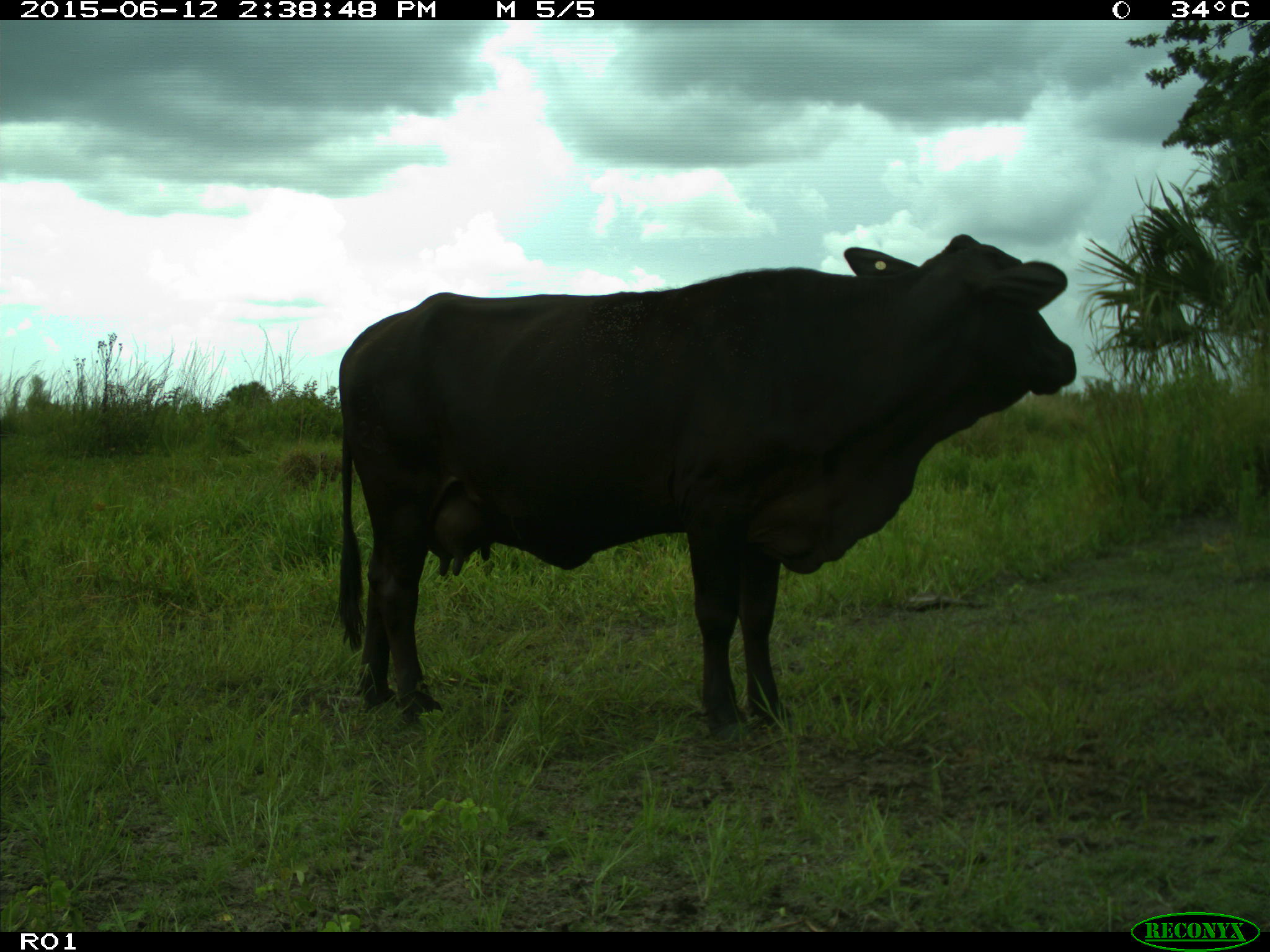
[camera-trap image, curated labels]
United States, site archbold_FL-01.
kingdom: Animalia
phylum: Chordata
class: Mammalia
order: Artiodactyla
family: Bovidae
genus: Bos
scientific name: Bos taurus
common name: domestic cow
Bos taurus (domestic cow).